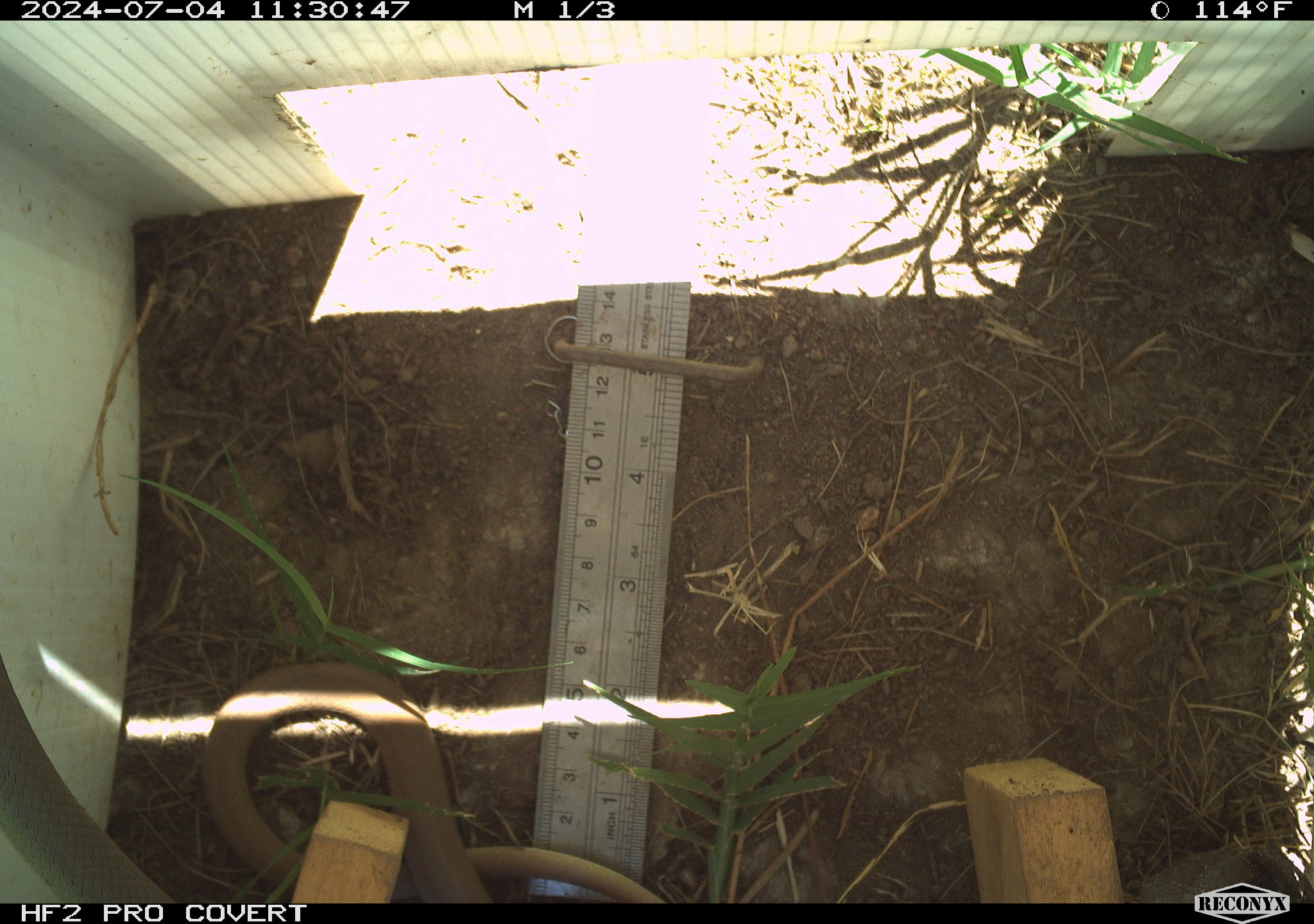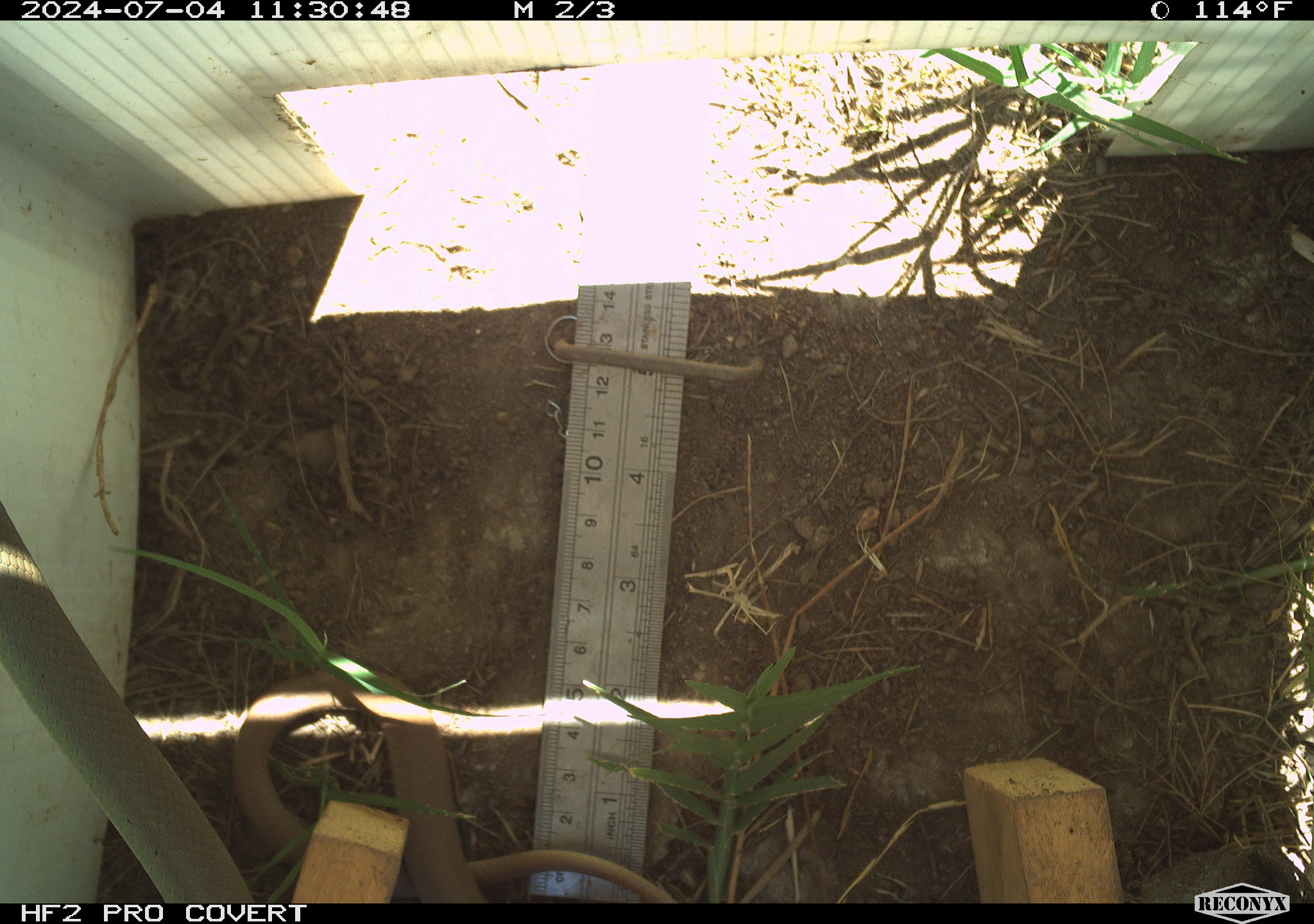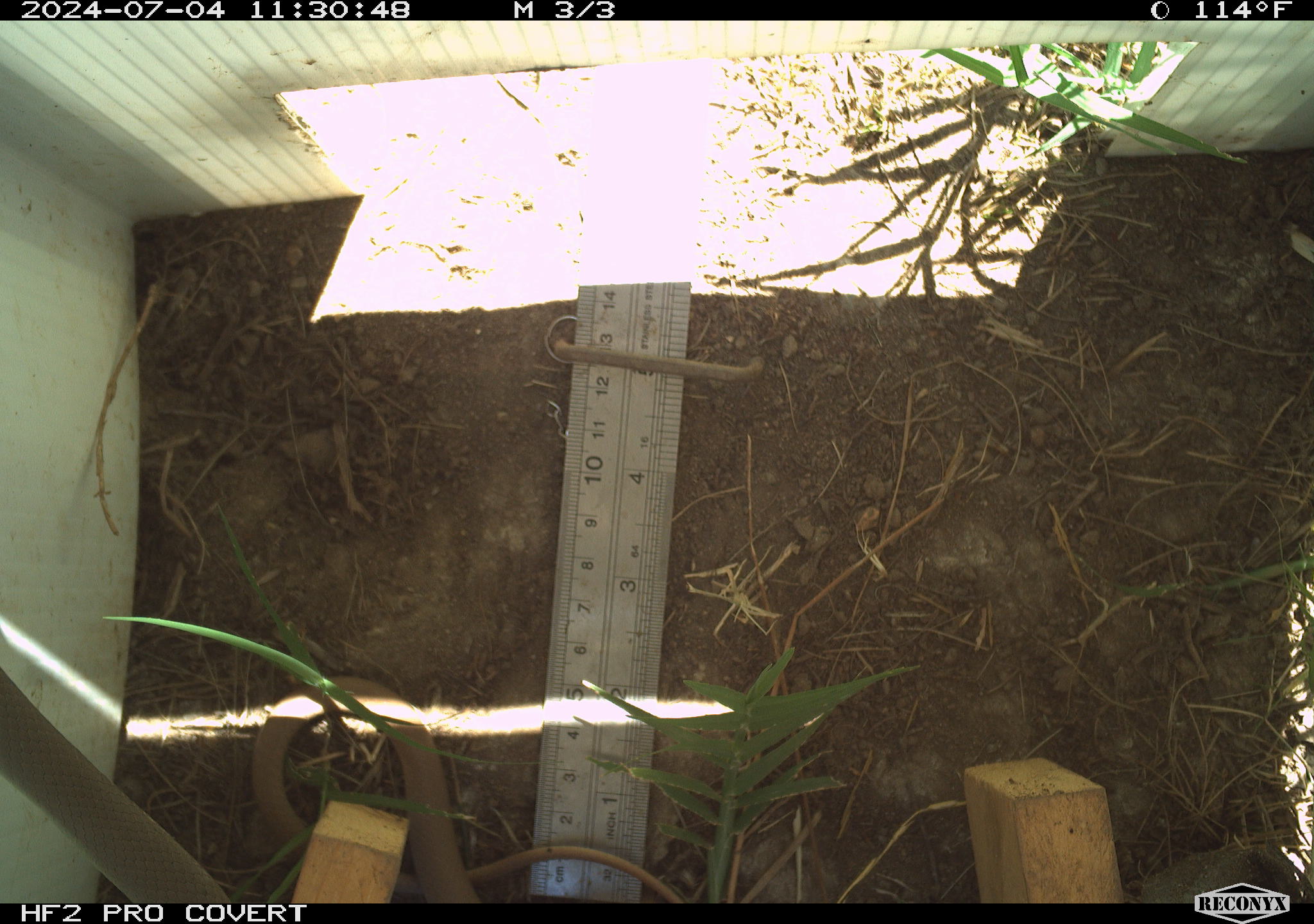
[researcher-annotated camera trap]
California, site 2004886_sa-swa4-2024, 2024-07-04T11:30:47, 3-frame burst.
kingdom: Animalia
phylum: Chordata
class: Reptilia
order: Squamata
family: Colubridae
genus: Coluber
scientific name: Coluber constrictor mormon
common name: western yellow-bellied racer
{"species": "western yellow-bellied racer (Coluber constrictor mormon)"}